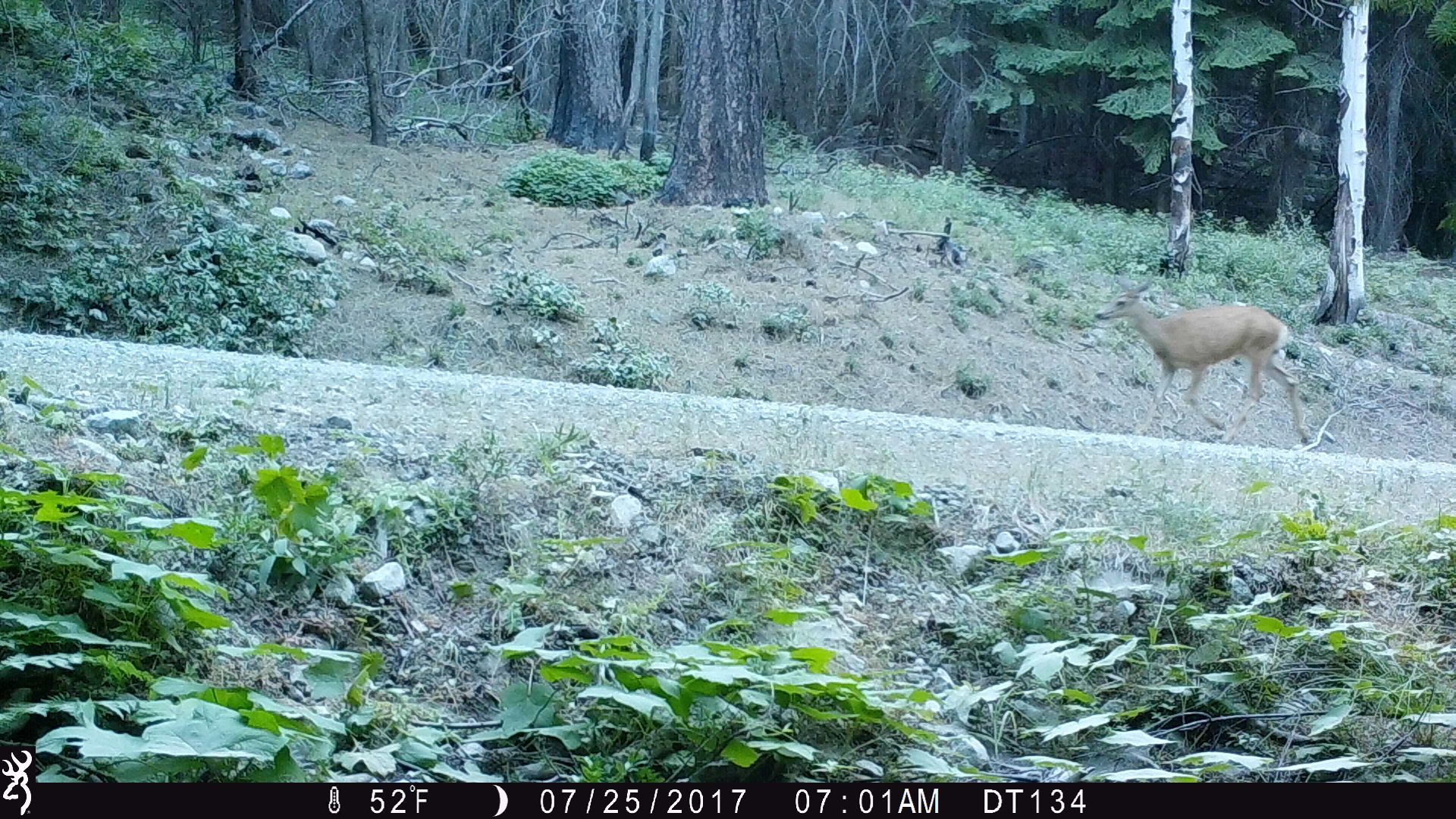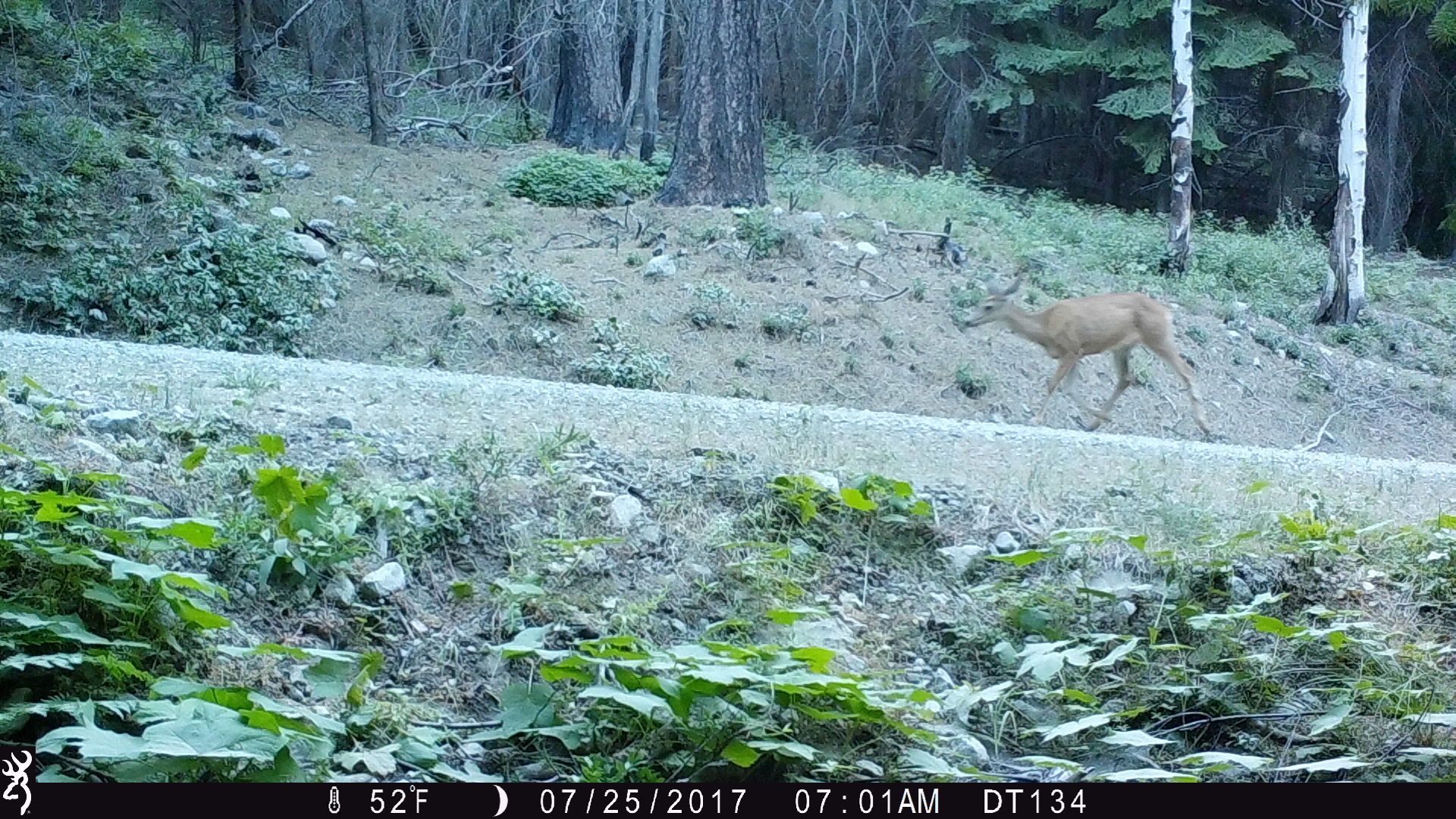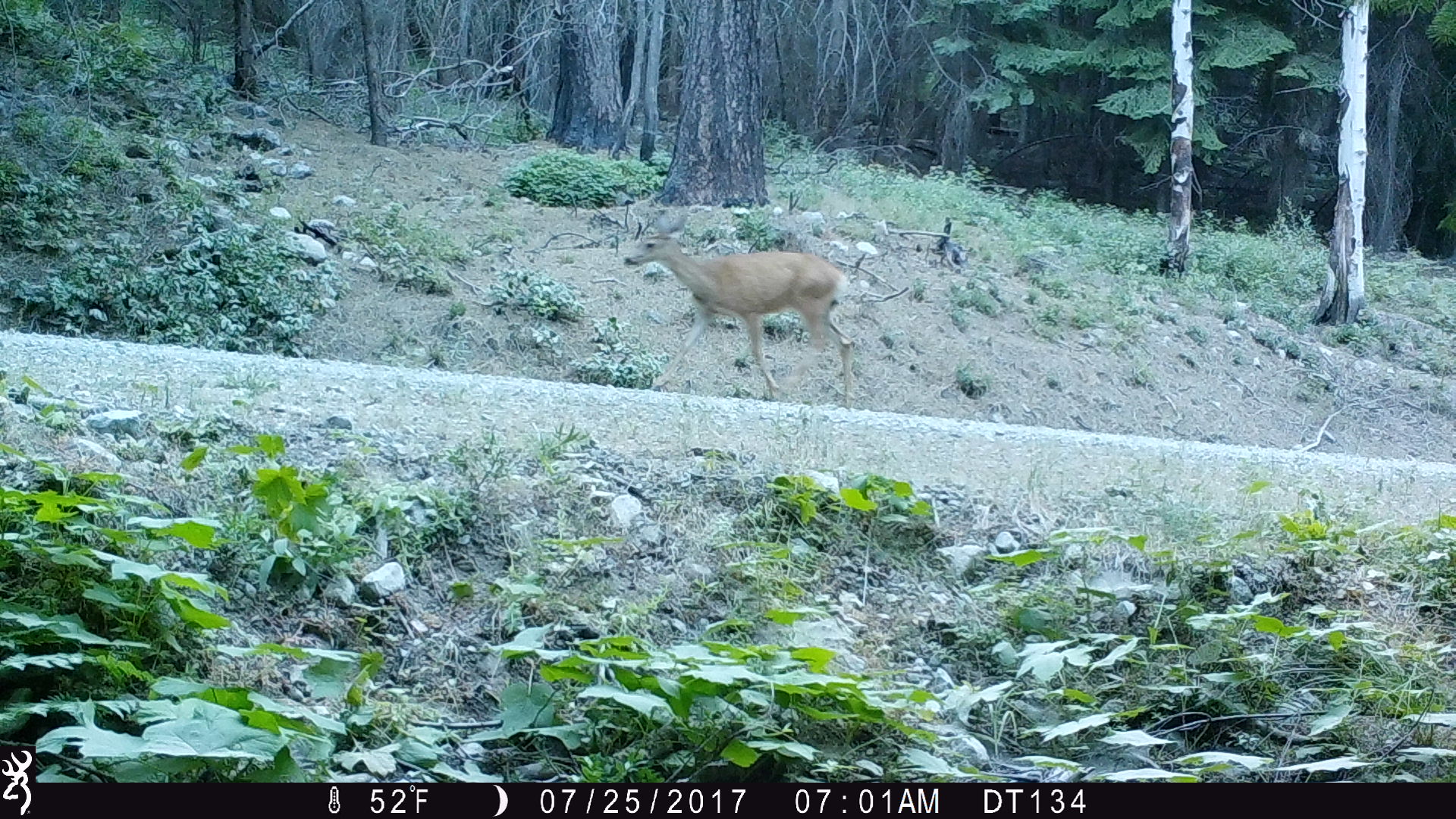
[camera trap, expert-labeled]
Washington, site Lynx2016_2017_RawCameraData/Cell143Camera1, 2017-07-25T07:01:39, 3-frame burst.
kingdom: Animalia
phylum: Chordata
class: Mammalia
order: Artiodactyla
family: Cervidae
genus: Odocoileus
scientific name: Odocoileus hemionus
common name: mule deer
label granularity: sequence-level